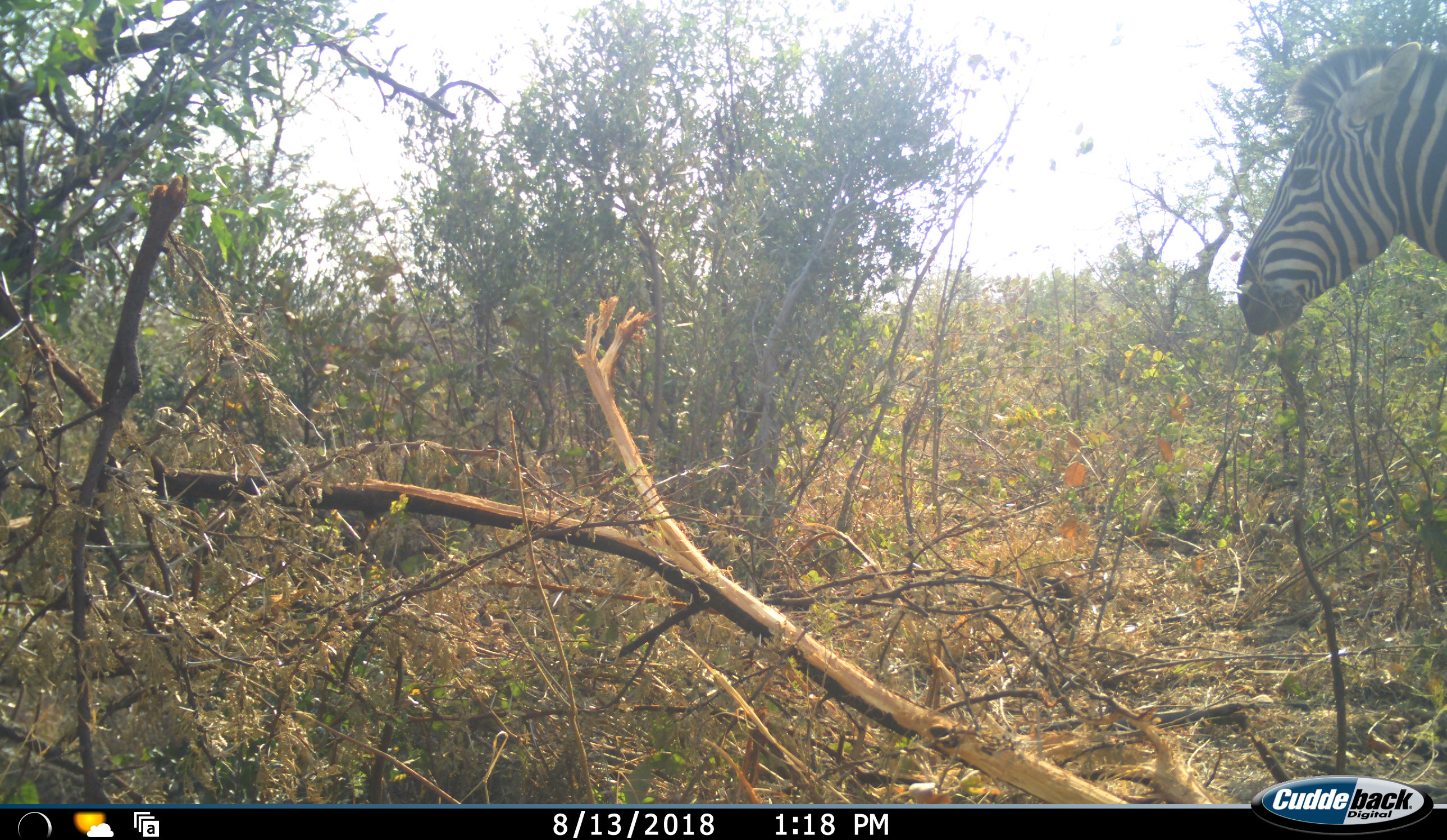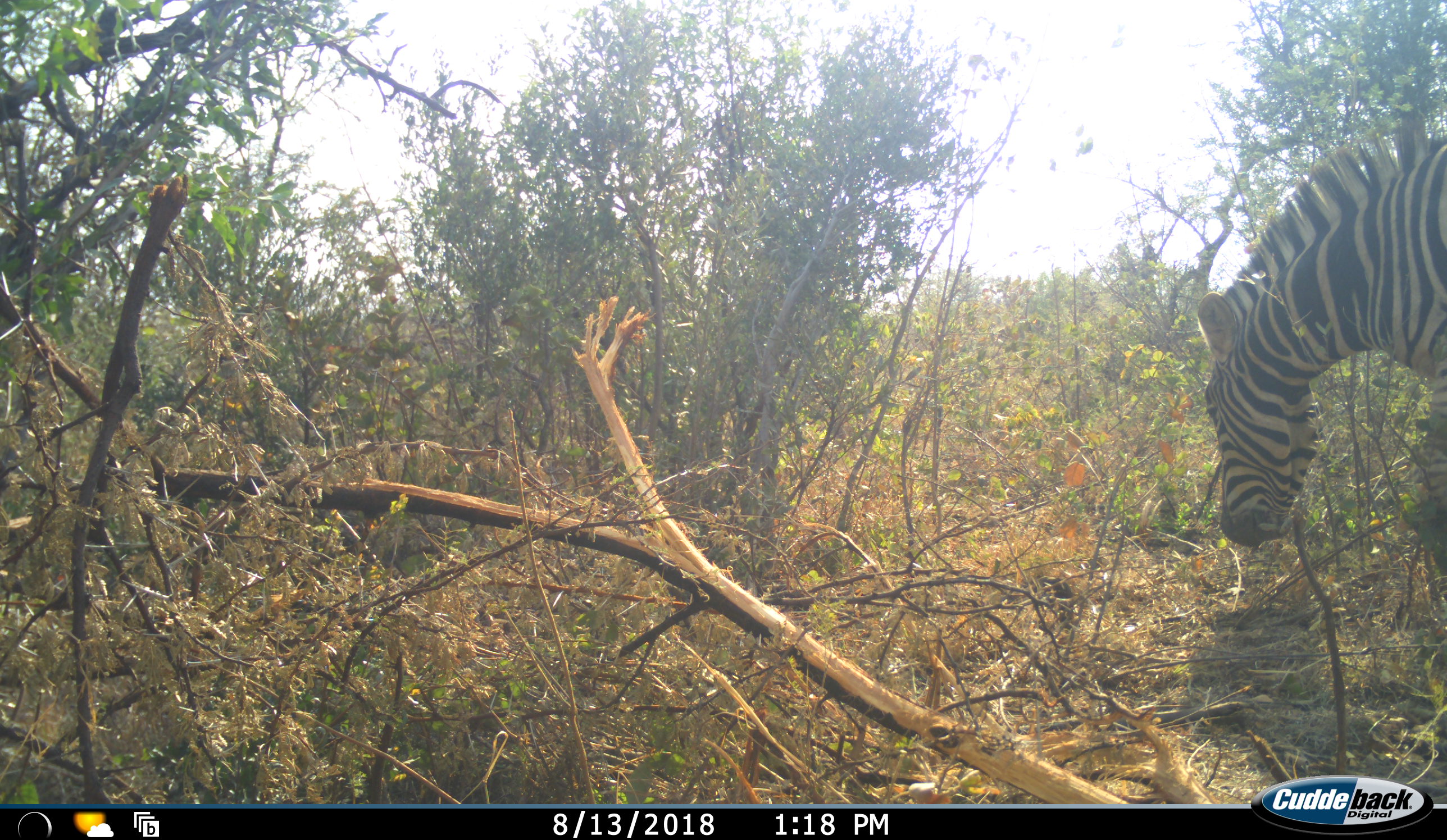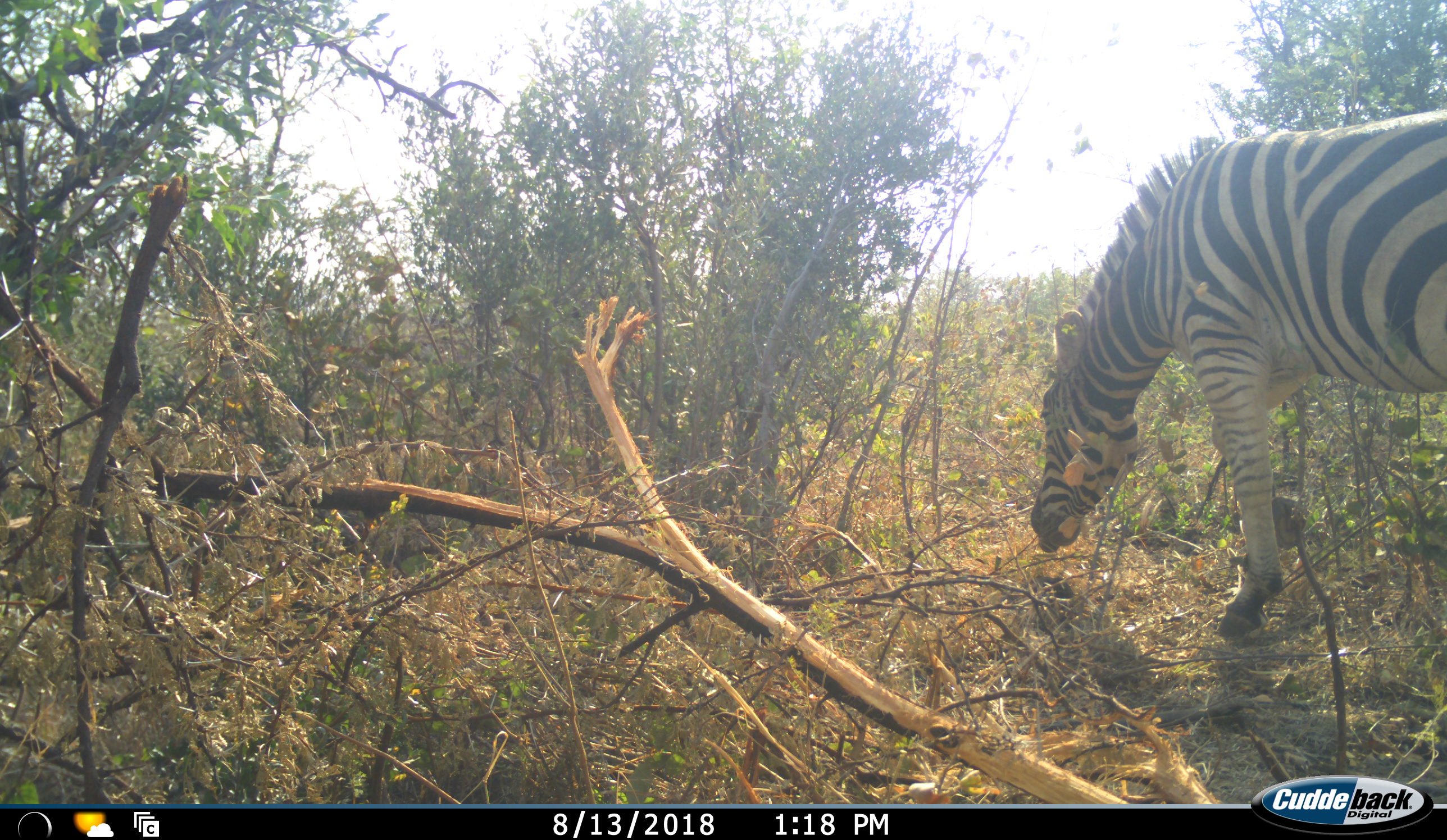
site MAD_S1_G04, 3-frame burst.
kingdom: Animalia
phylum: Chordata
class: Mammalia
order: Perissodactyla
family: Equidae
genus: Equus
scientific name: Equus quagga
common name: plains zebra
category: zebraplains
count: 1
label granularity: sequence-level